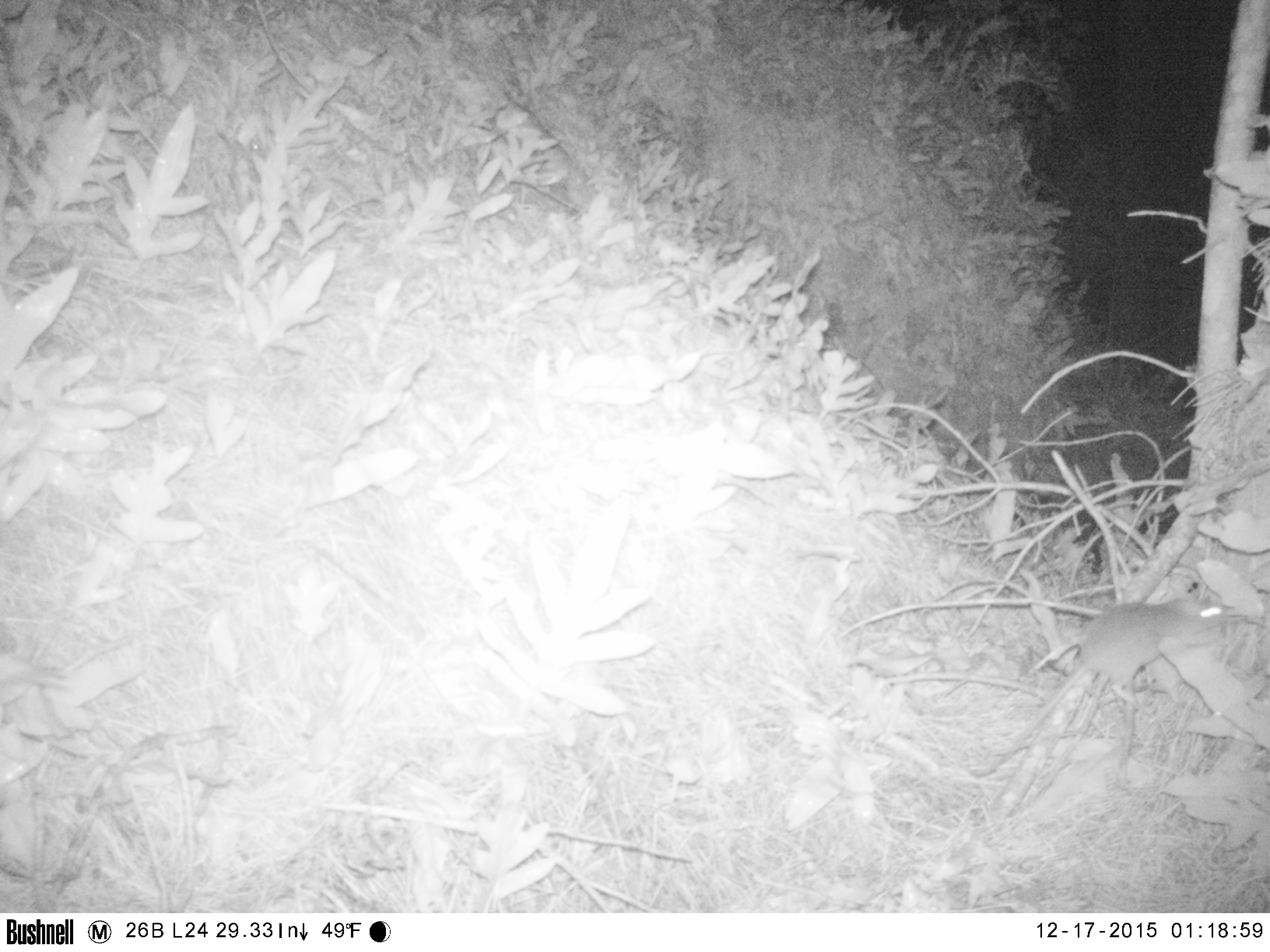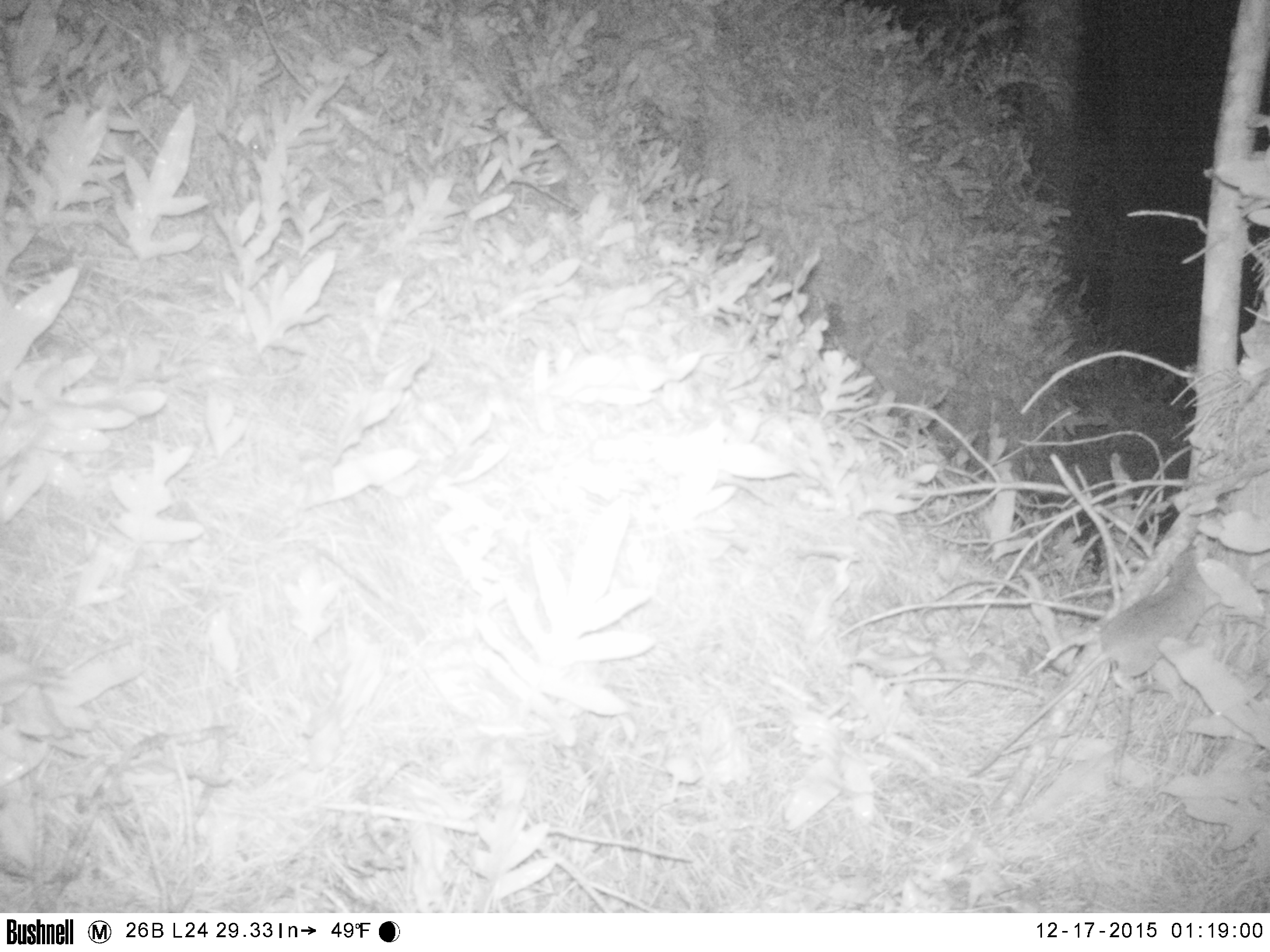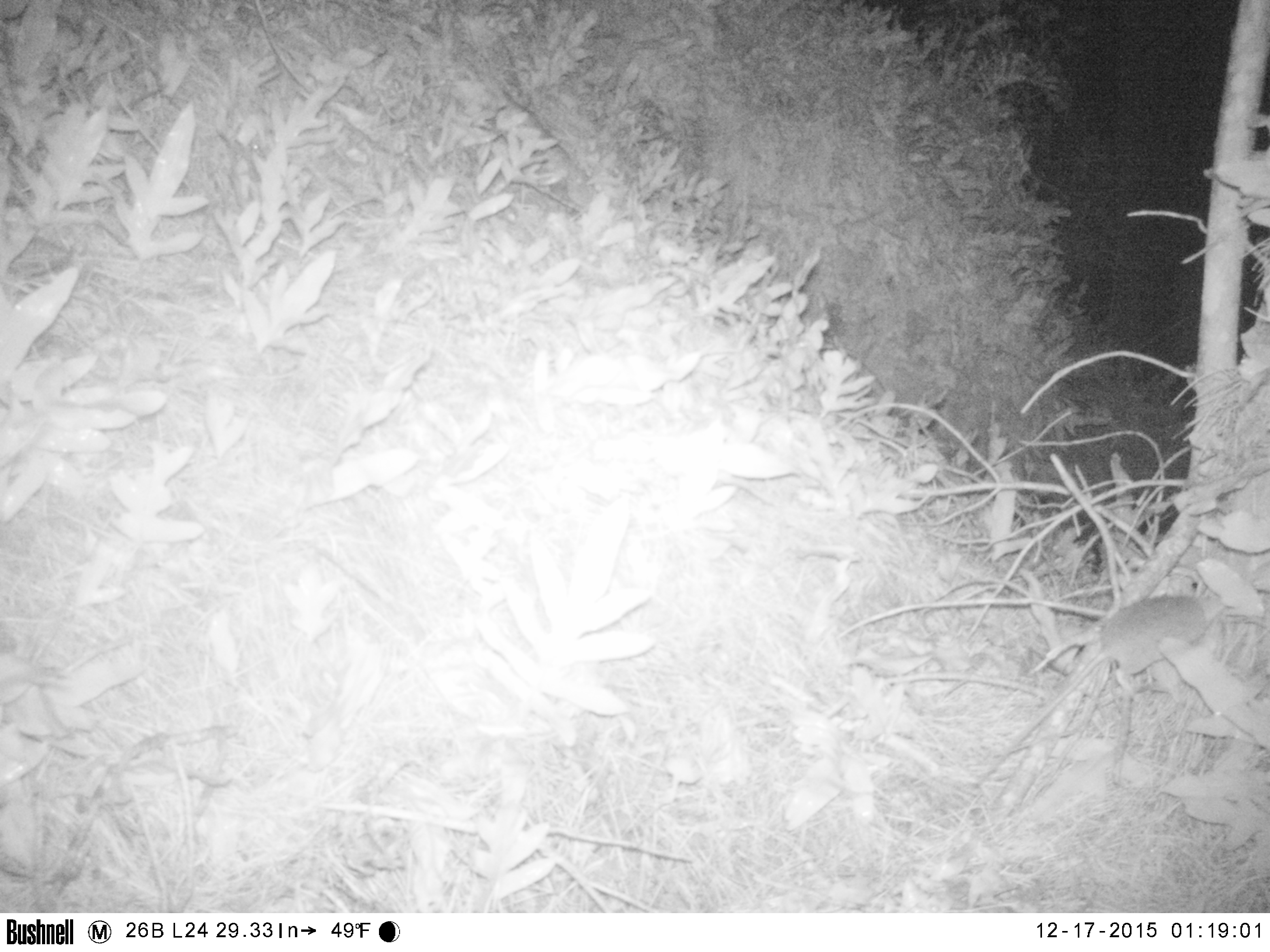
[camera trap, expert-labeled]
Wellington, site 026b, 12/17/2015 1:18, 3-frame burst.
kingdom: Animalia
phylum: Chordata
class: Mammalia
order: Rodentia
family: Muridae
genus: Rattus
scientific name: Rattus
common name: rat